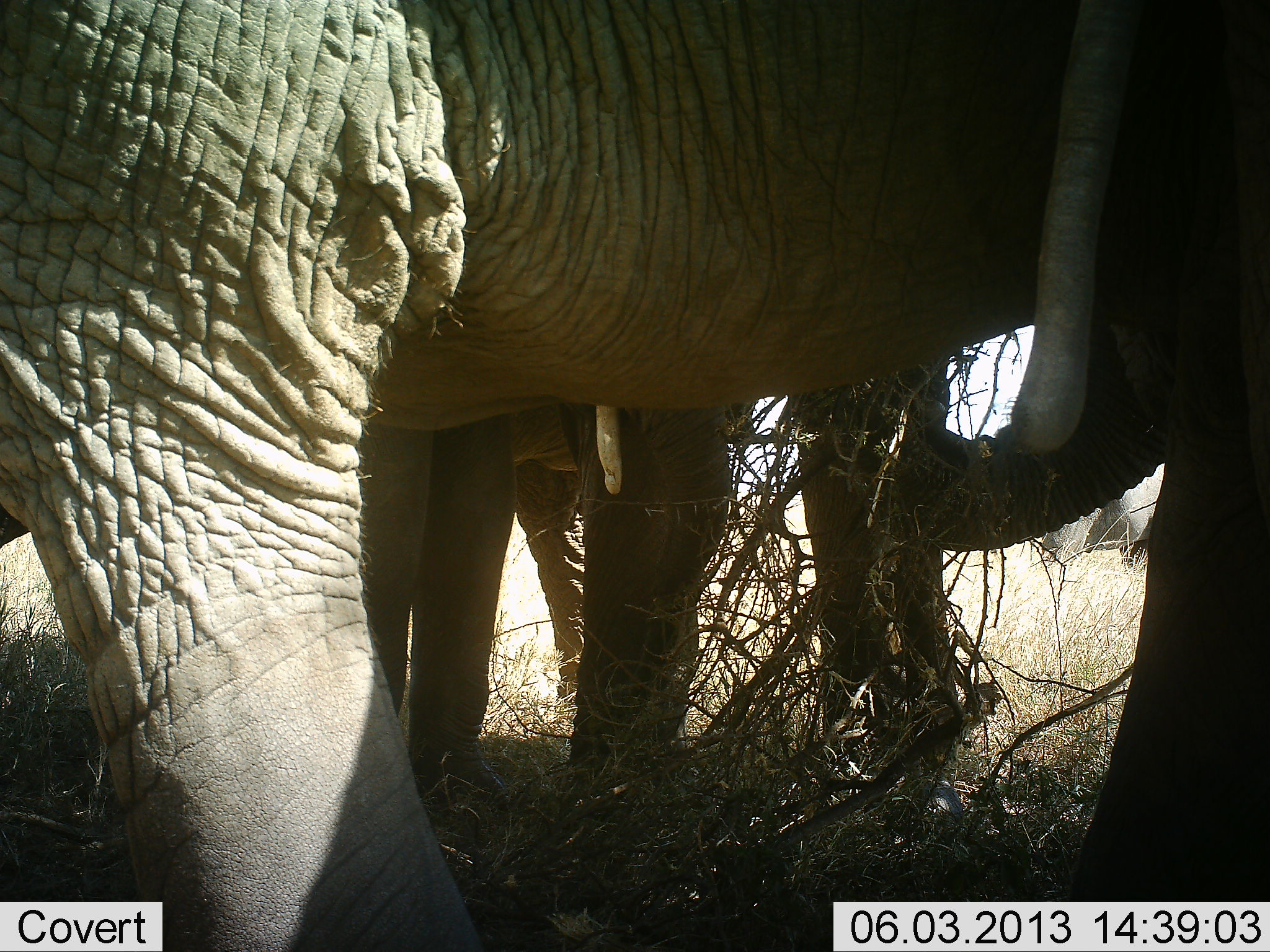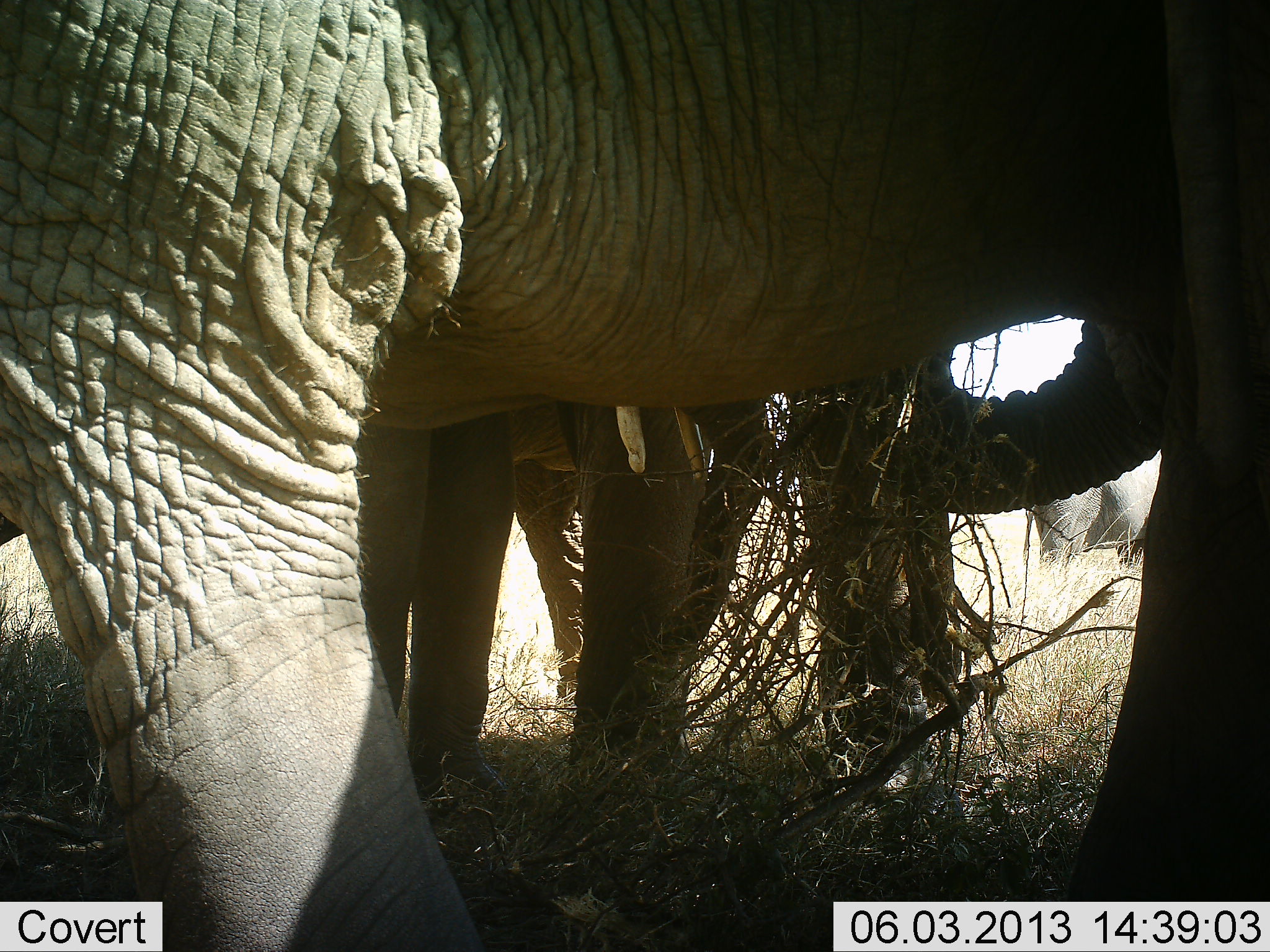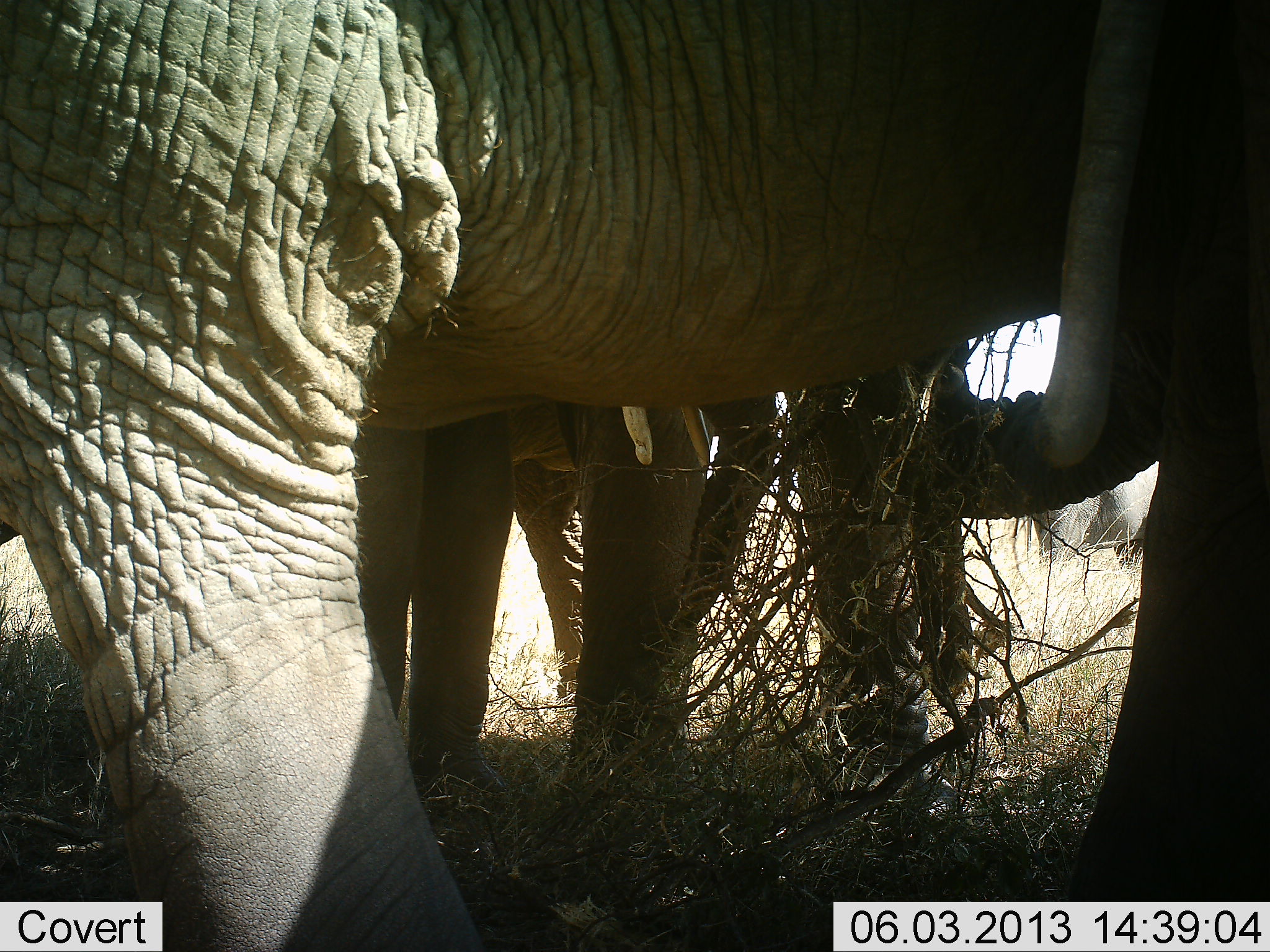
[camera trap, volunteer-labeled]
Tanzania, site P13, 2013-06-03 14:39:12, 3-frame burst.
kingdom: Animalia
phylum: Chordata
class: Mammalia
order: Proboscidea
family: Elephantidae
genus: Loxodonta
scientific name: Loxodonta africana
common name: african bush elephant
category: elephant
Elephant (african bush elephant) (Loxodonta africana), count 4. Behavior (volunteer vote fractions): standing 72%, resting 0%, moving 0%, interacting 6%. Young present (vote fraction): 6%. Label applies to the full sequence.